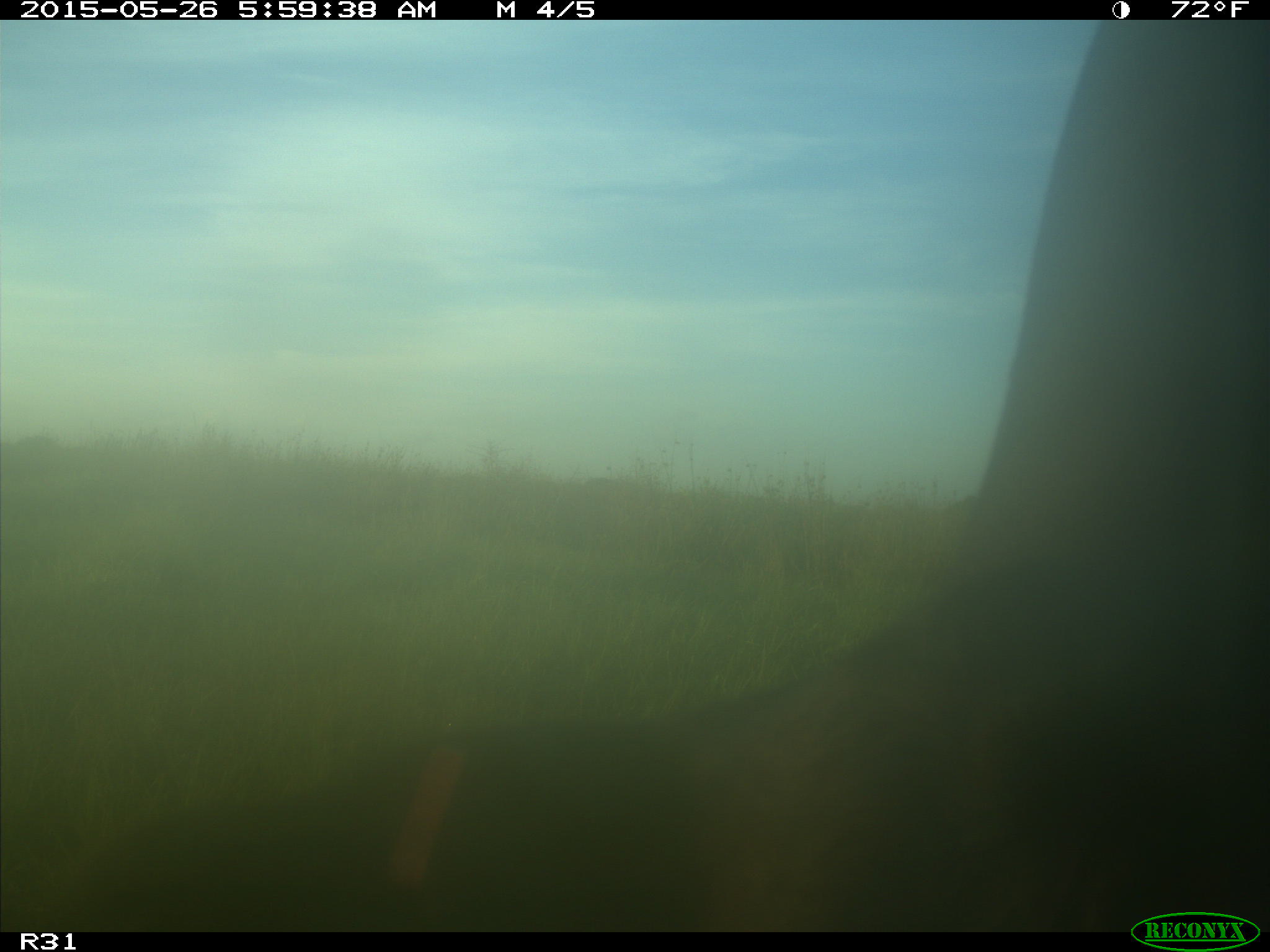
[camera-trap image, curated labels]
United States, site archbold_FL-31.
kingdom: Animalia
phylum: Chordata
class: Mammalia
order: Artiodactyla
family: Bovidae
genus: Bos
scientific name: Bos taurus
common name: domestic cow